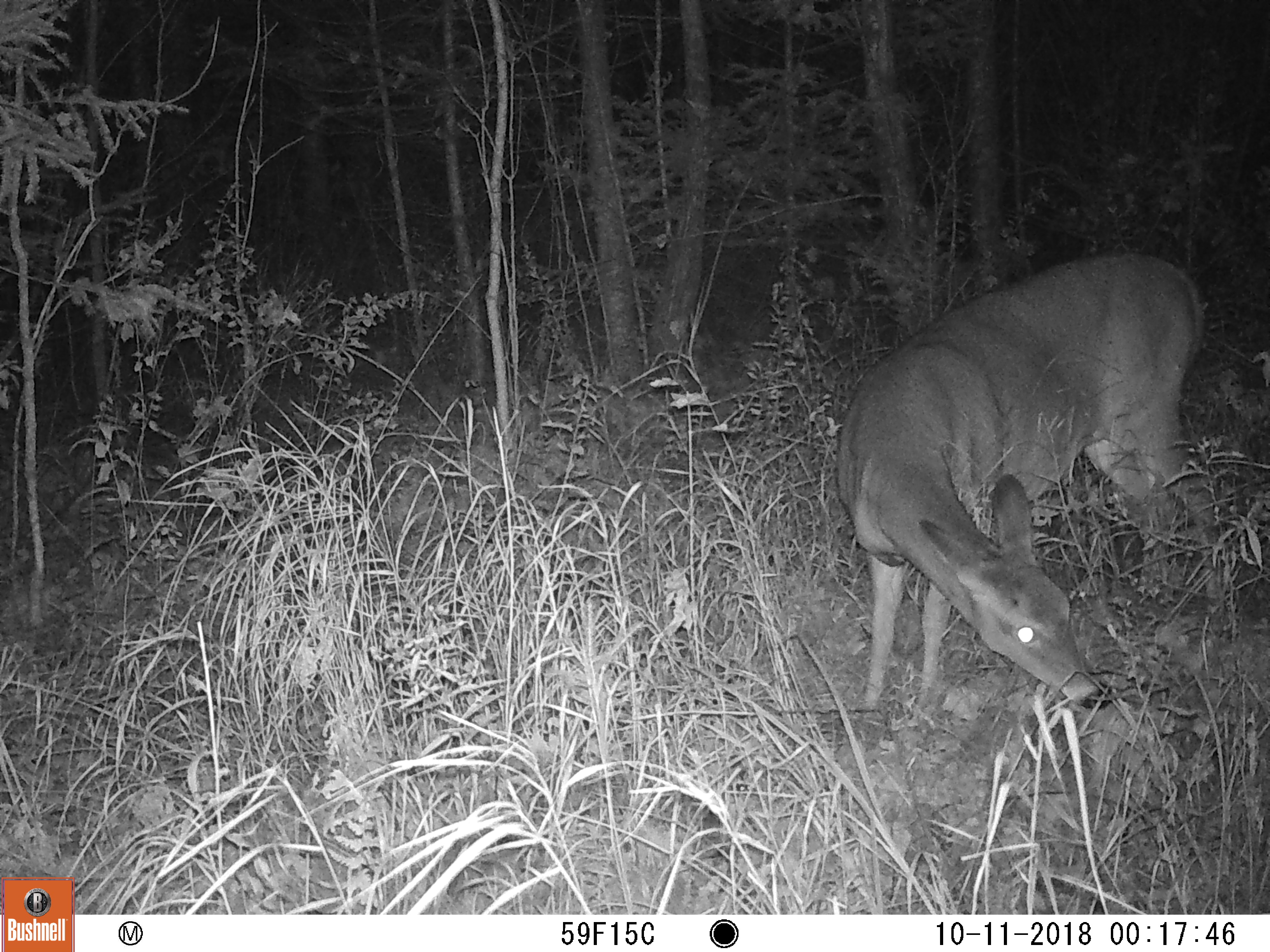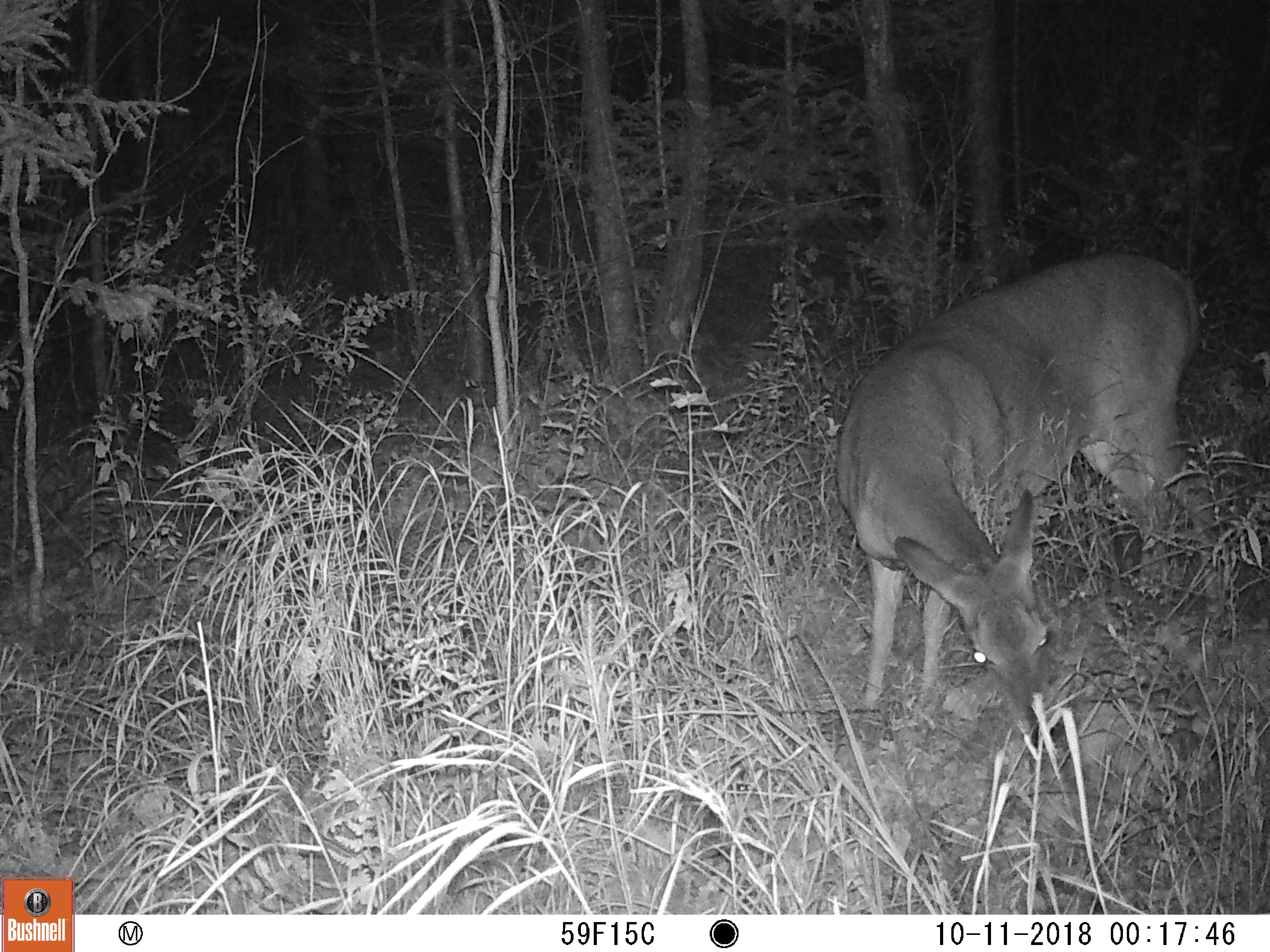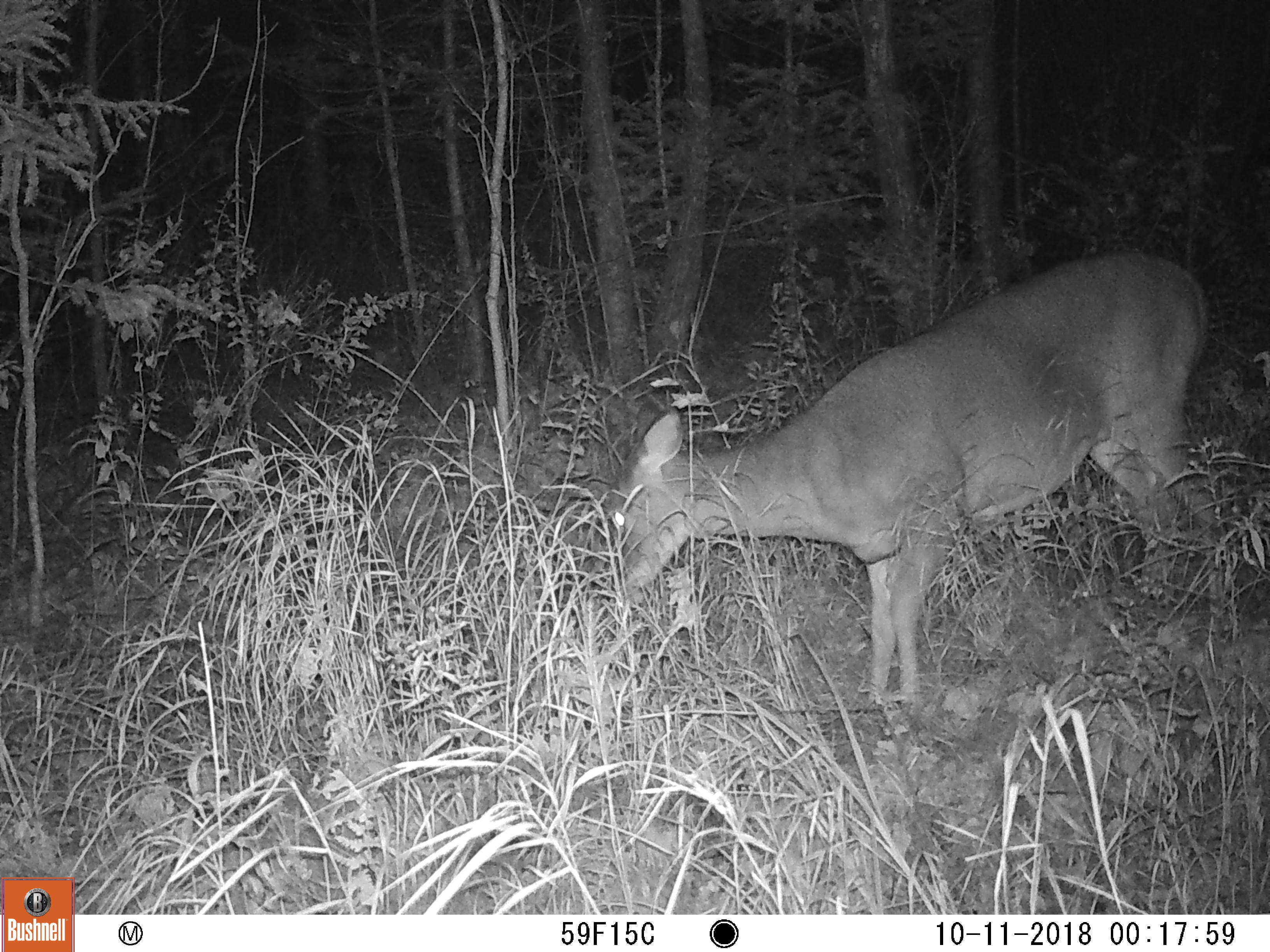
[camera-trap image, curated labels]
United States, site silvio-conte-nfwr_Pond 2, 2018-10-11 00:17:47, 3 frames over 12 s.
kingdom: Animalia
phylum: Chordata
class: Mammalia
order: Artiodactyla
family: Cervidae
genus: Odocoileus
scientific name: Odocoileus virginianus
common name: white-tailed deer